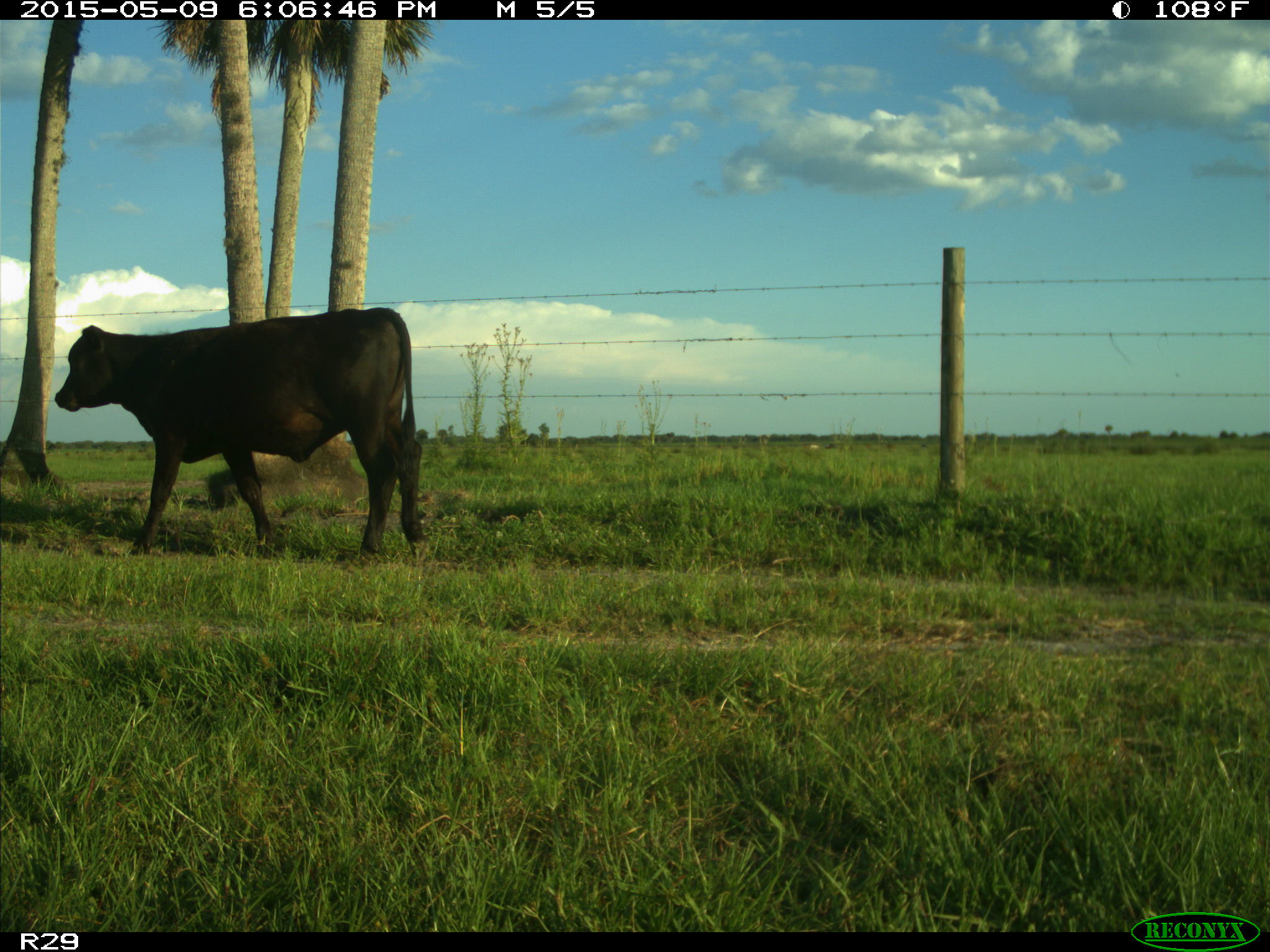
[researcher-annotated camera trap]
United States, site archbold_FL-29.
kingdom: Animalia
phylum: Chordata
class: Mammalia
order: Artiodactyla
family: Bovidae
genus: Bos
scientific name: Bos taurus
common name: domestic cow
Bos taurus (domestic cow).